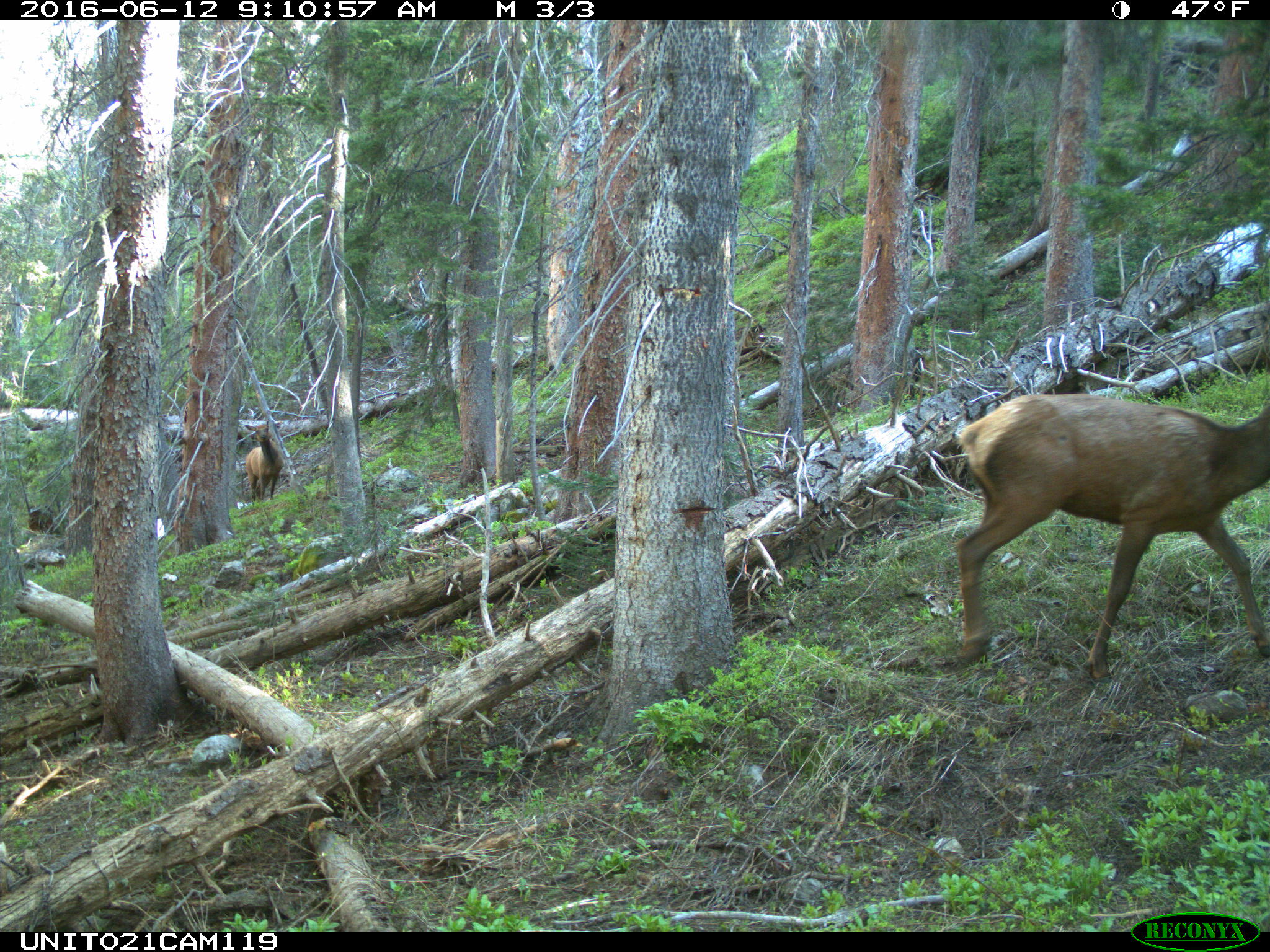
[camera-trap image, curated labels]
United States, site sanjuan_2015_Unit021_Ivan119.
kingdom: Animalia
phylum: Chordata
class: Mammalia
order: Artiodactyla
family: Cervidae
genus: Cervus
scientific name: Cervus elaphus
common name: red deer